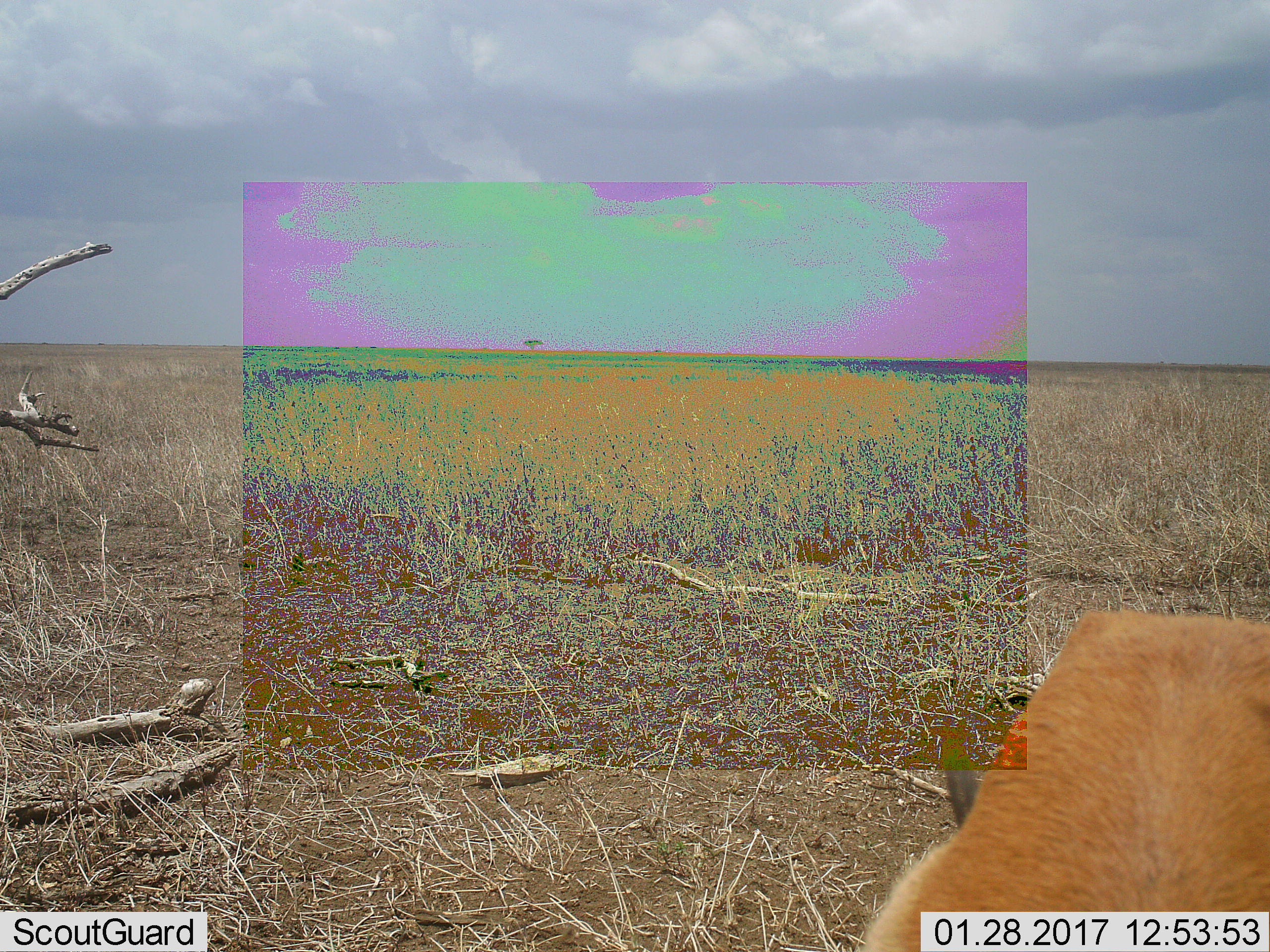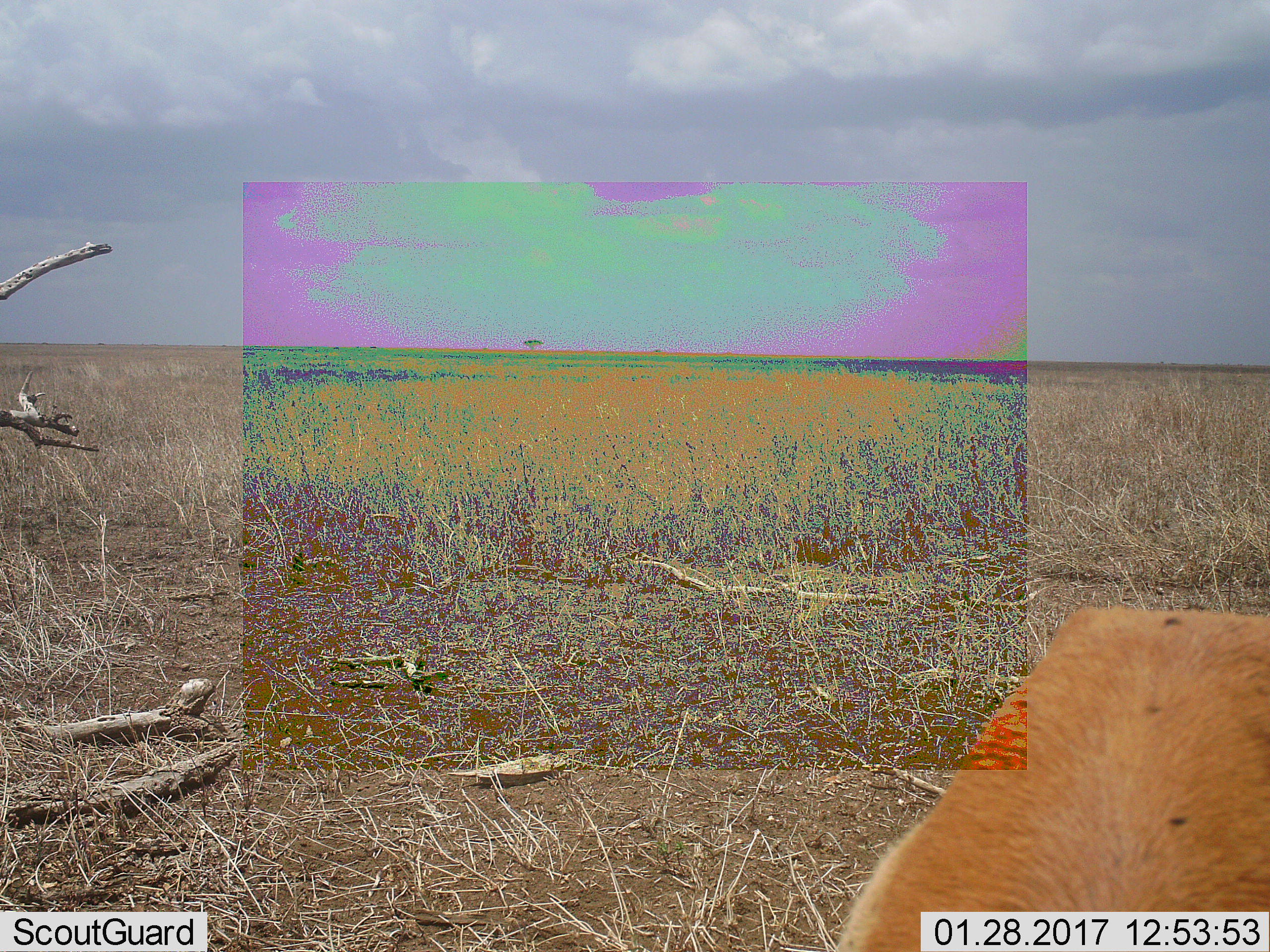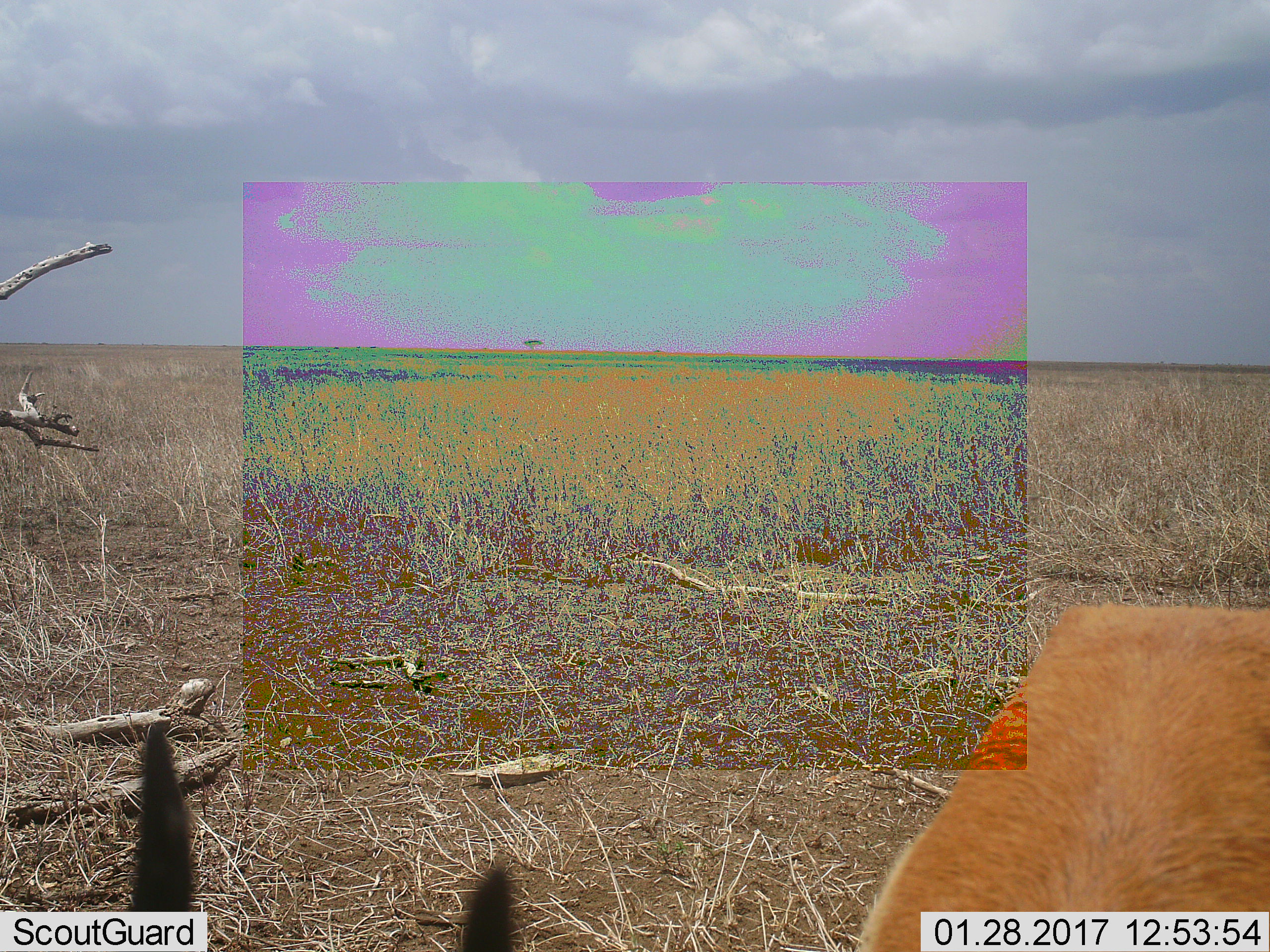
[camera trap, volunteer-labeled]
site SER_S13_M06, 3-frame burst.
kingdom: Animalia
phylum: Chordata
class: Mammalia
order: Artiodactyla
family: Bovidae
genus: Eudorcas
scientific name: Eudorcas thomsonii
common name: thomson's gazelle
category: gazellethomsons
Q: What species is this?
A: Gazellethomsons (thomson's gazelle) (Eudorcas thomsonii).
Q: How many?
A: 1.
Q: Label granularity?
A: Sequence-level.